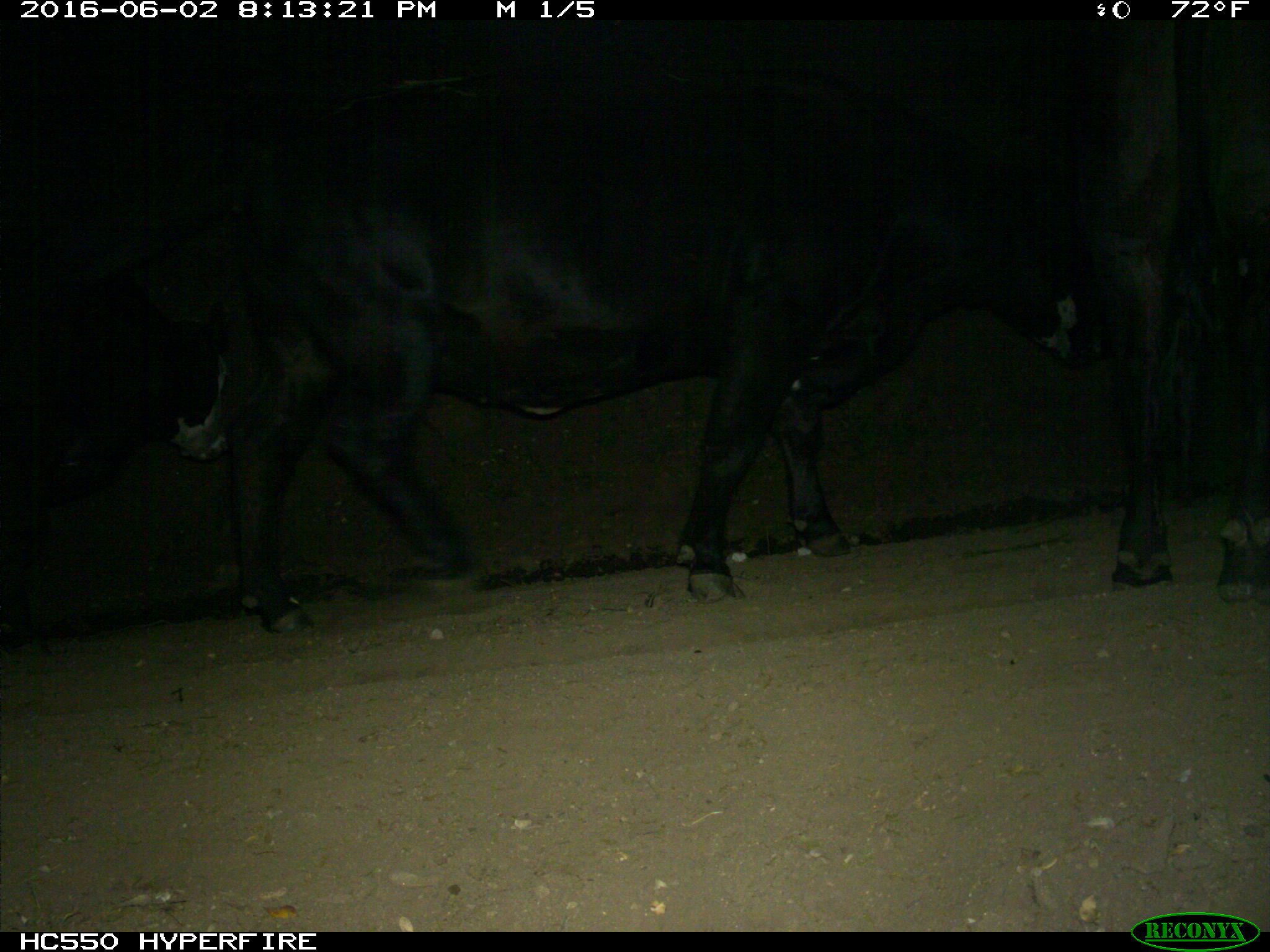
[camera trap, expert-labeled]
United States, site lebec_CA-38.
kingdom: Animalia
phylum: Chordata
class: Mammalia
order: Artiodactyla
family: Bovidae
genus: Bos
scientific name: Bos taurus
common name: domestic cow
Bos taurus (domestic cow).